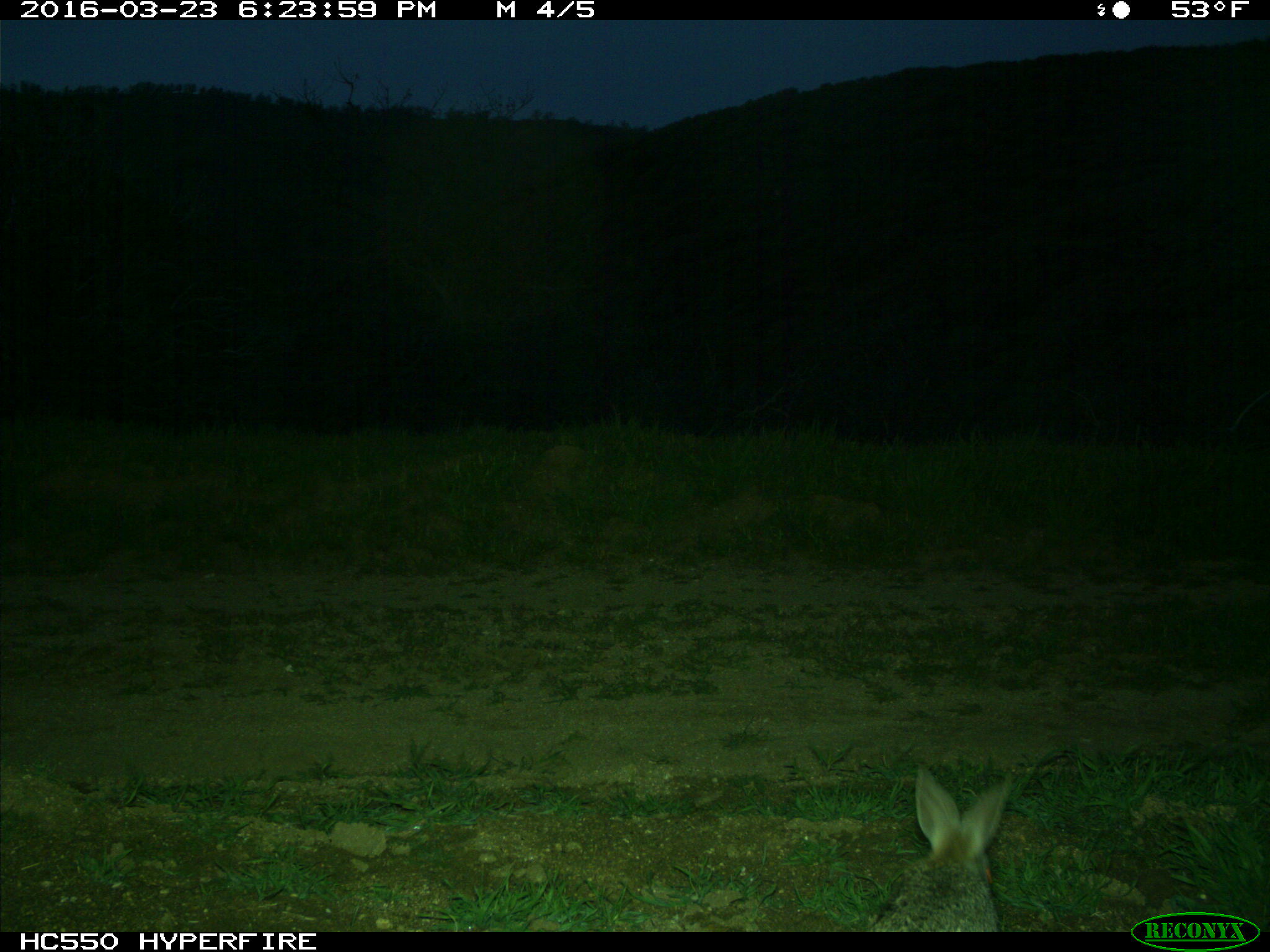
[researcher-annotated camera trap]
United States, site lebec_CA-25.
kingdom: Animalia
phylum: Chordata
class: Mammalia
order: Lagomorpha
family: Leporidae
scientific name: Leporidae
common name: rabbits and hares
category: unidentified rabbit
Unidentified rabbit (rabbits and hares) (Leporidae).